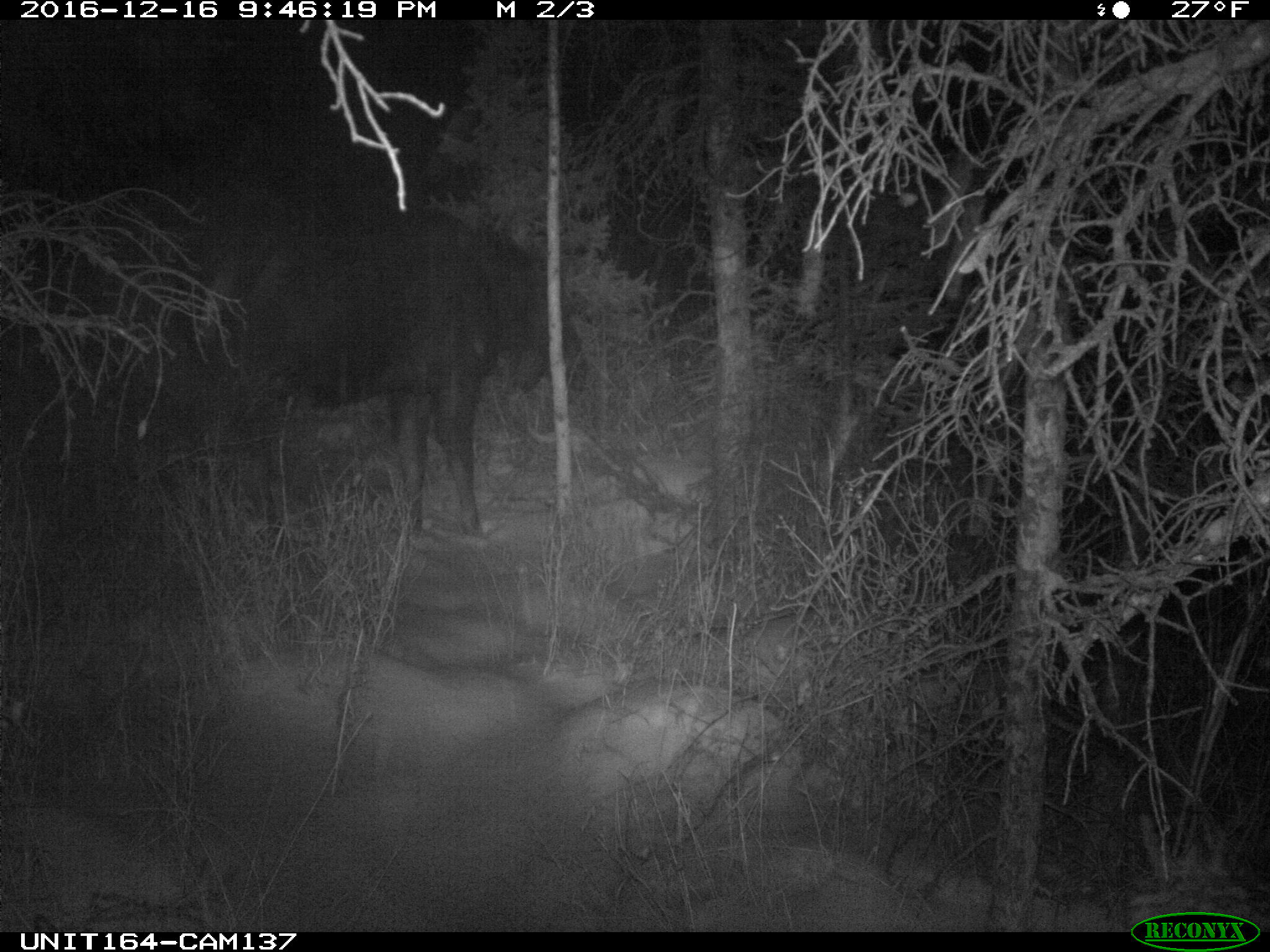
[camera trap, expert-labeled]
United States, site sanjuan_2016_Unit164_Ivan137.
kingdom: Animalia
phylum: Chordata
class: Mammalia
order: Artiodactyla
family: Cervidae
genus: Alces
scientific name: Alces alces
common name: moose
Alces alces (moose).